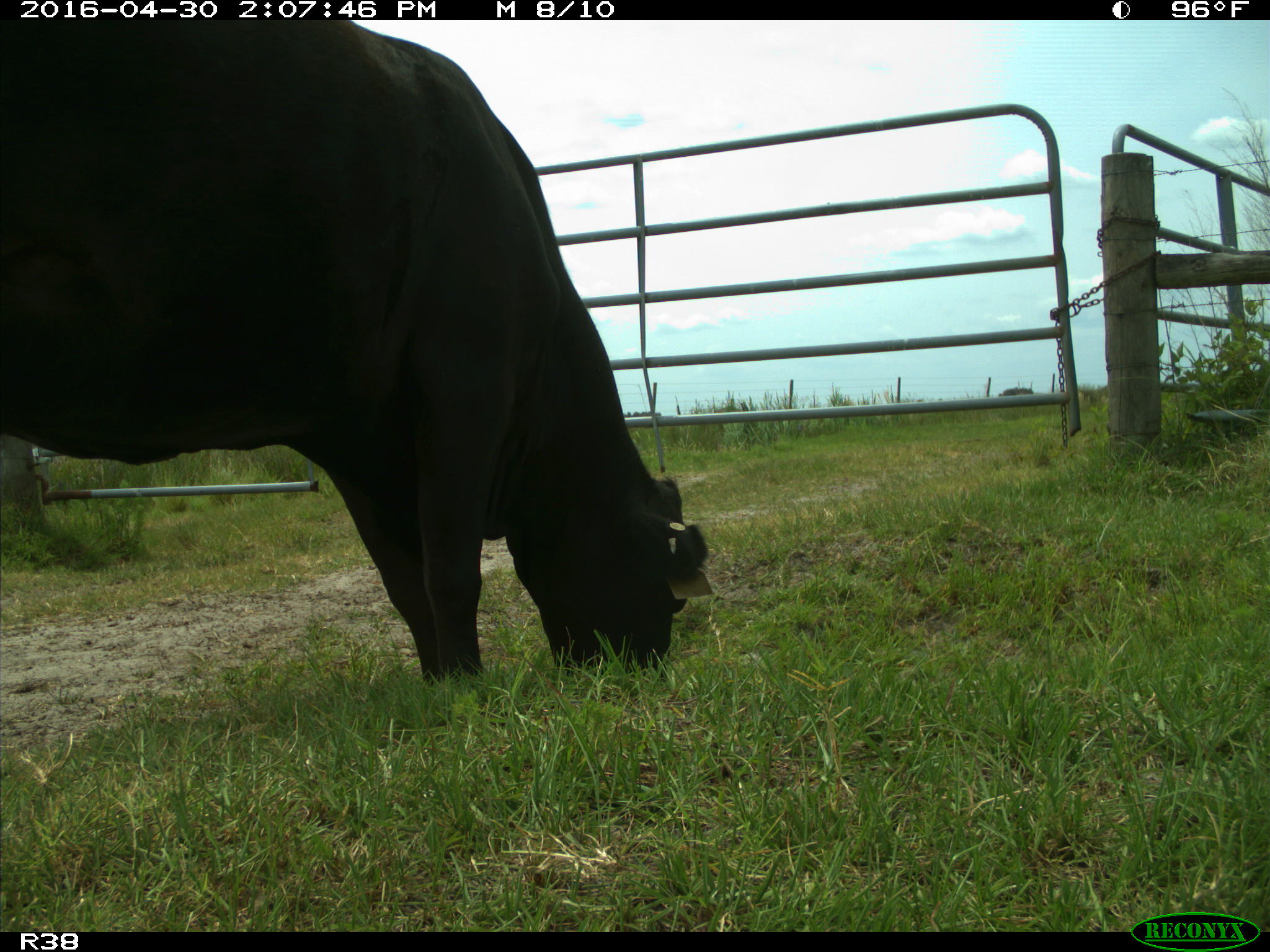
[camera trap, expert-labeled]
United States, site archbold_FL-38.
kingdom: Animalia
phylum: Chordata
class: Mammalia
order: Artiodactyla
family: Bovidae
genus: Bos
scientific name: Bos taurus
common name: domestic cow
Bos taurus (domestic cow).